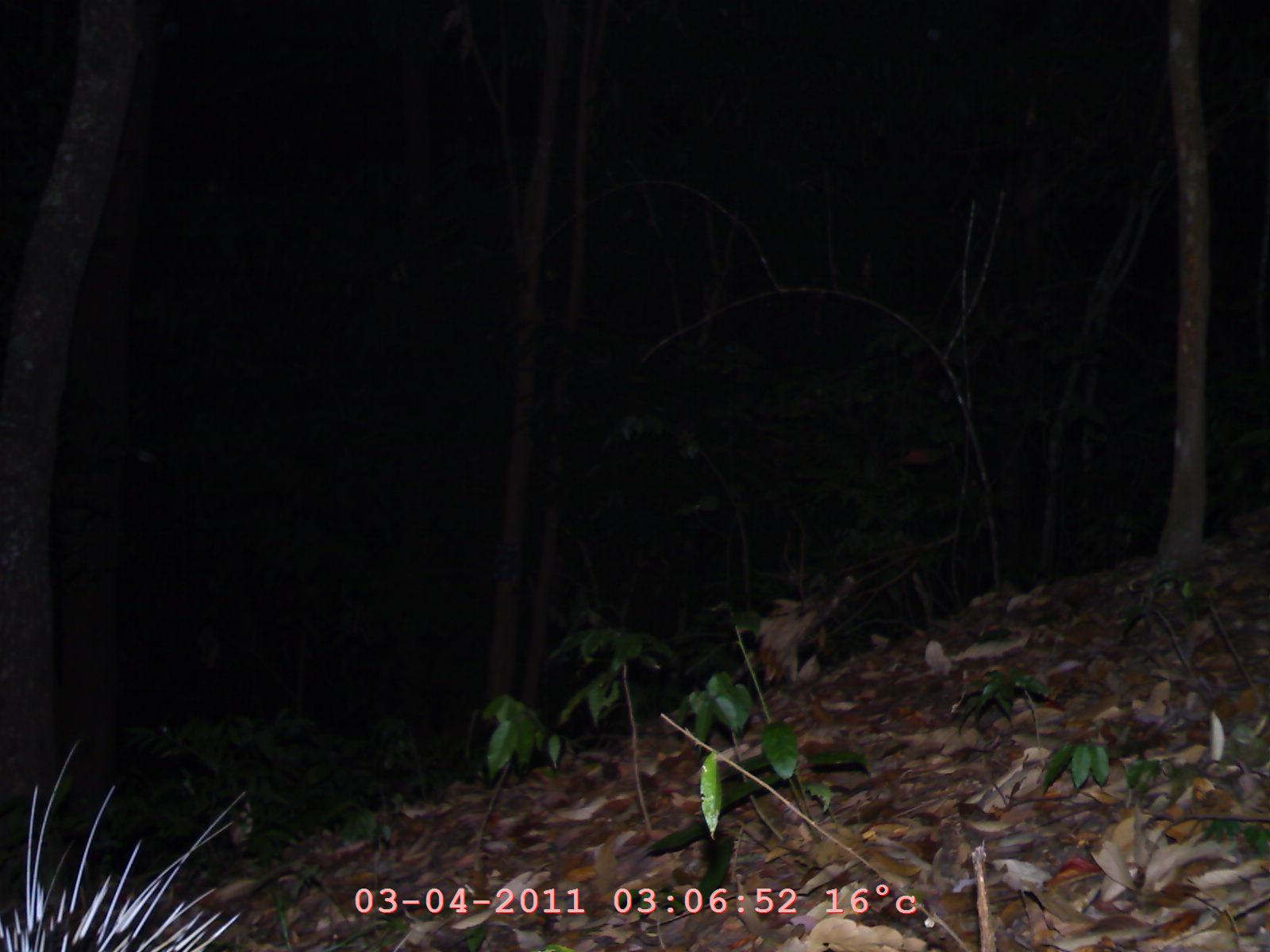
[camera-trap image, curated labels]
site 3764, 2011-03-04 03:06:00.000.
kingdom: Animalia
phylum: Chordata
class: Mammalia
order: Rodentia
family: Hystricidae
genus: Hystrix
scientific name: Hystrix brachyura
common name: east asian porcupine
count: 1